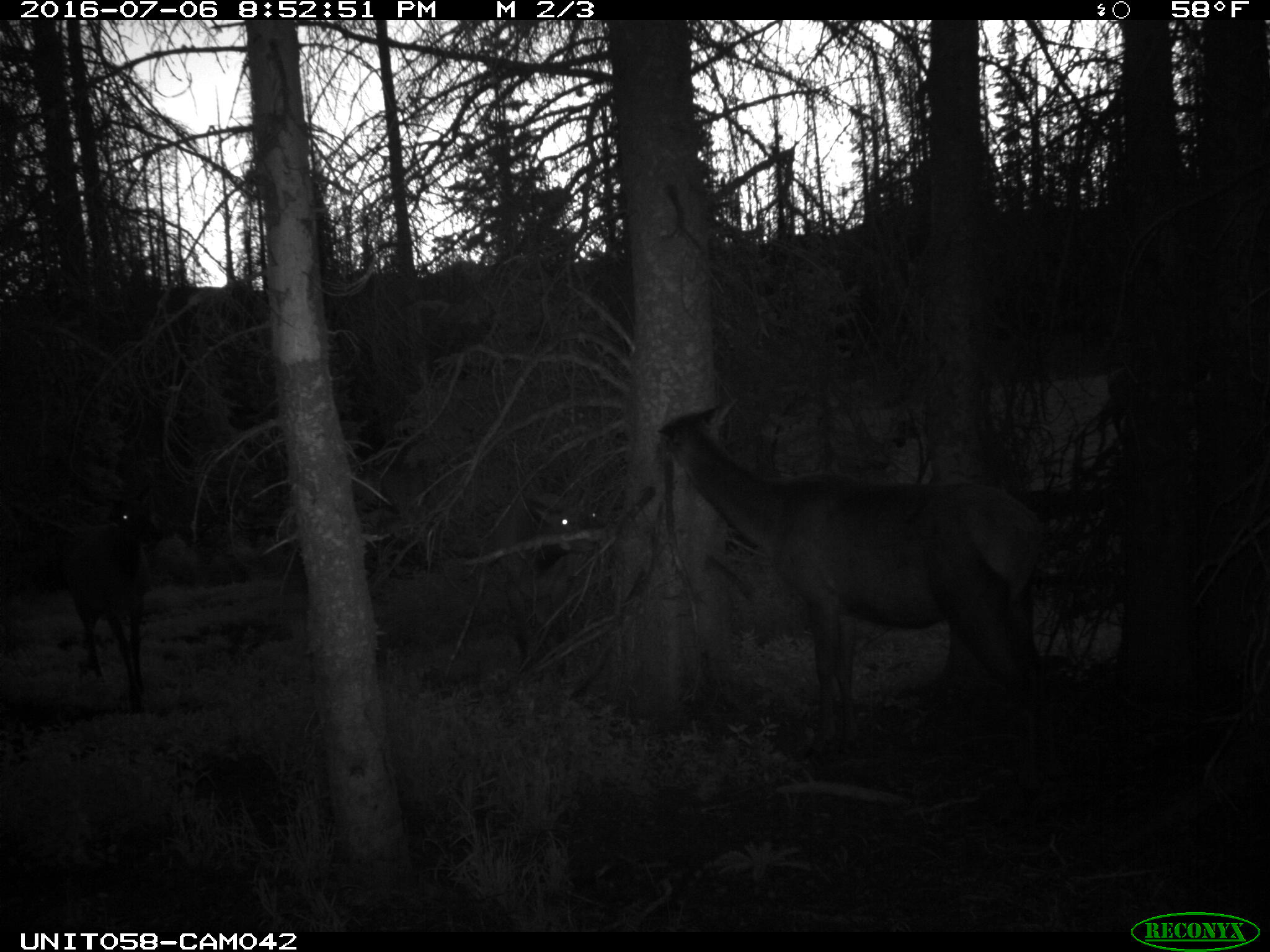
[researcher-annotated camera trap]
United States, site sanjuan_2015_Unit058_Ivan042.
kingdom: Animalia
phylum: Chordata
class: Mammalia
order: Artiodactyla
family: Cervidae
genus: Cervus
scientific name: Cervus elaphus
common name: red deer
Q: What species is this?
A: Cervus elaphus (red deer).